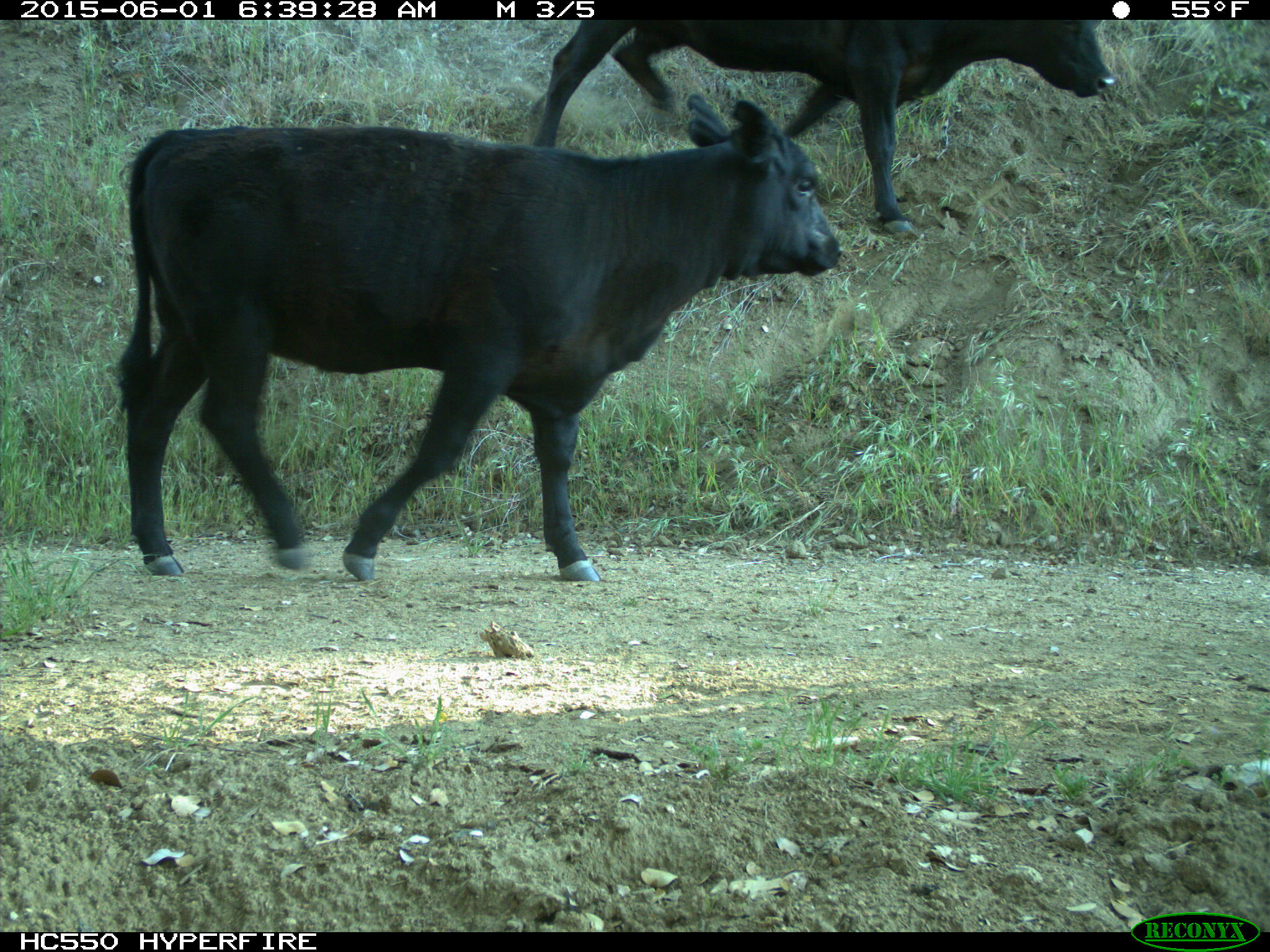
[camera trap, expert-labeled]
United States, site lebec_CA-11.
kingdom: Animalia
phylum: Chordata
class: Mammalia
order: Artiodactyla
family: Bovidae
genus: Bos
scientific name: Bos taurus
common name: domestic cow